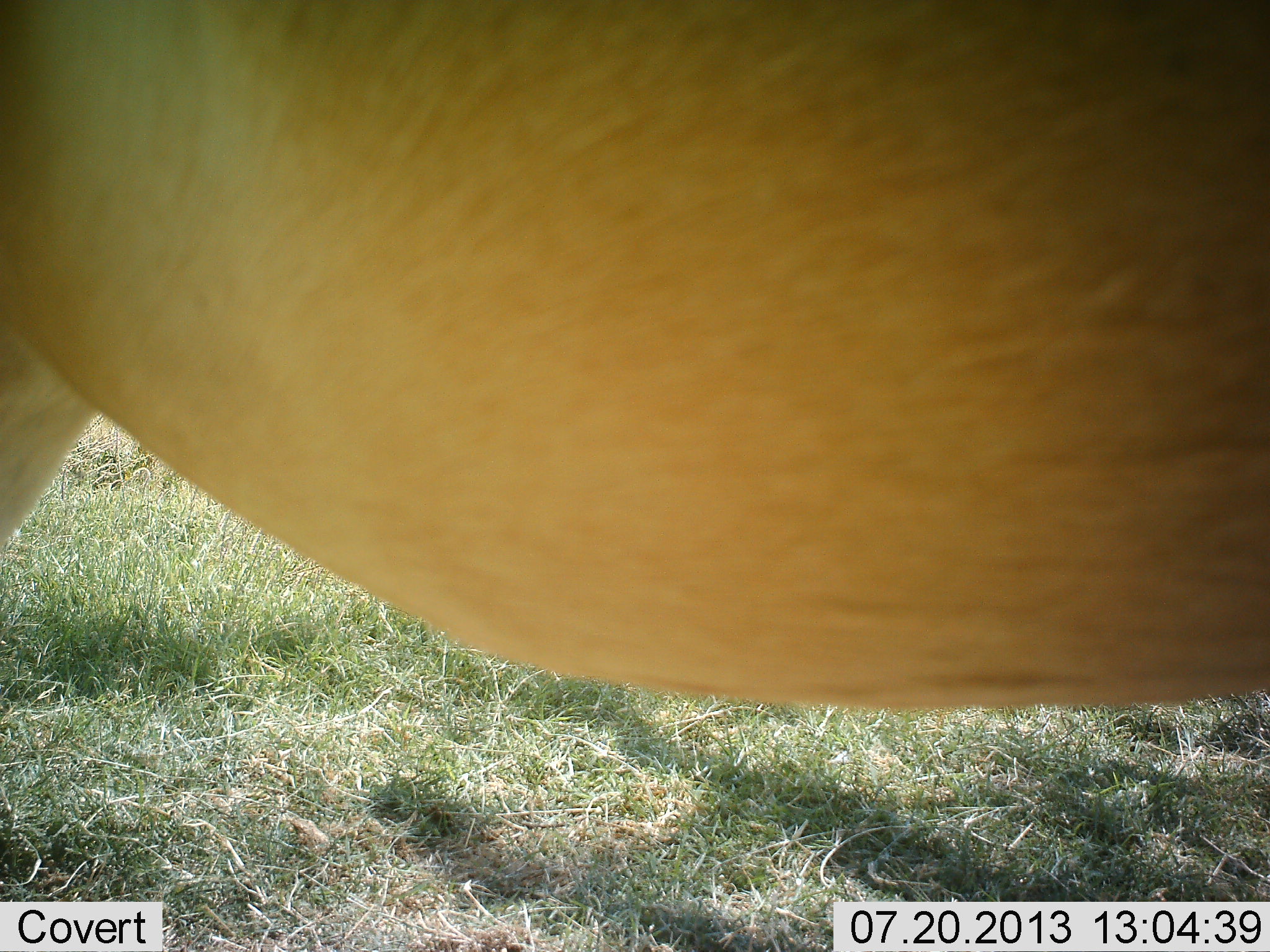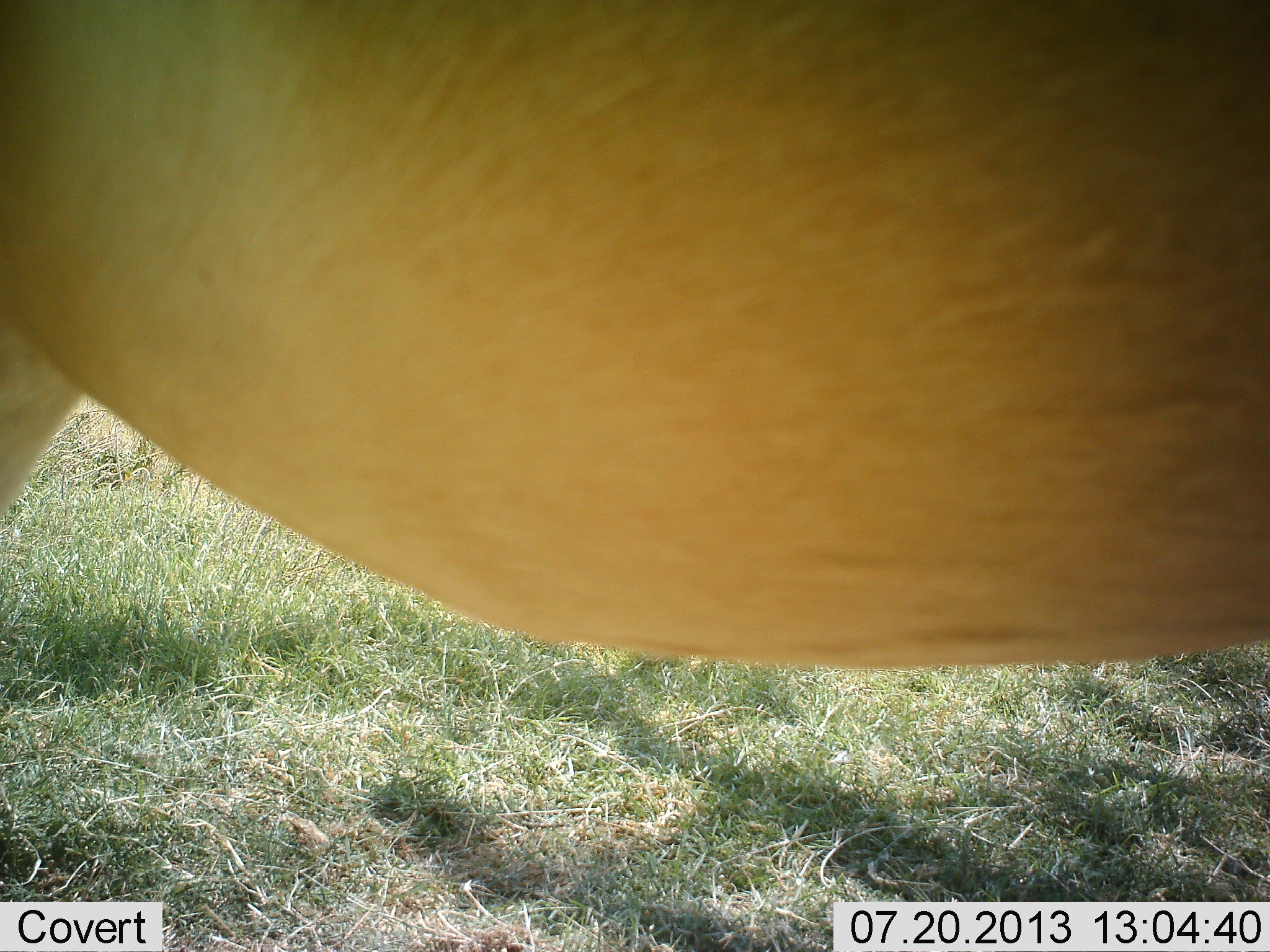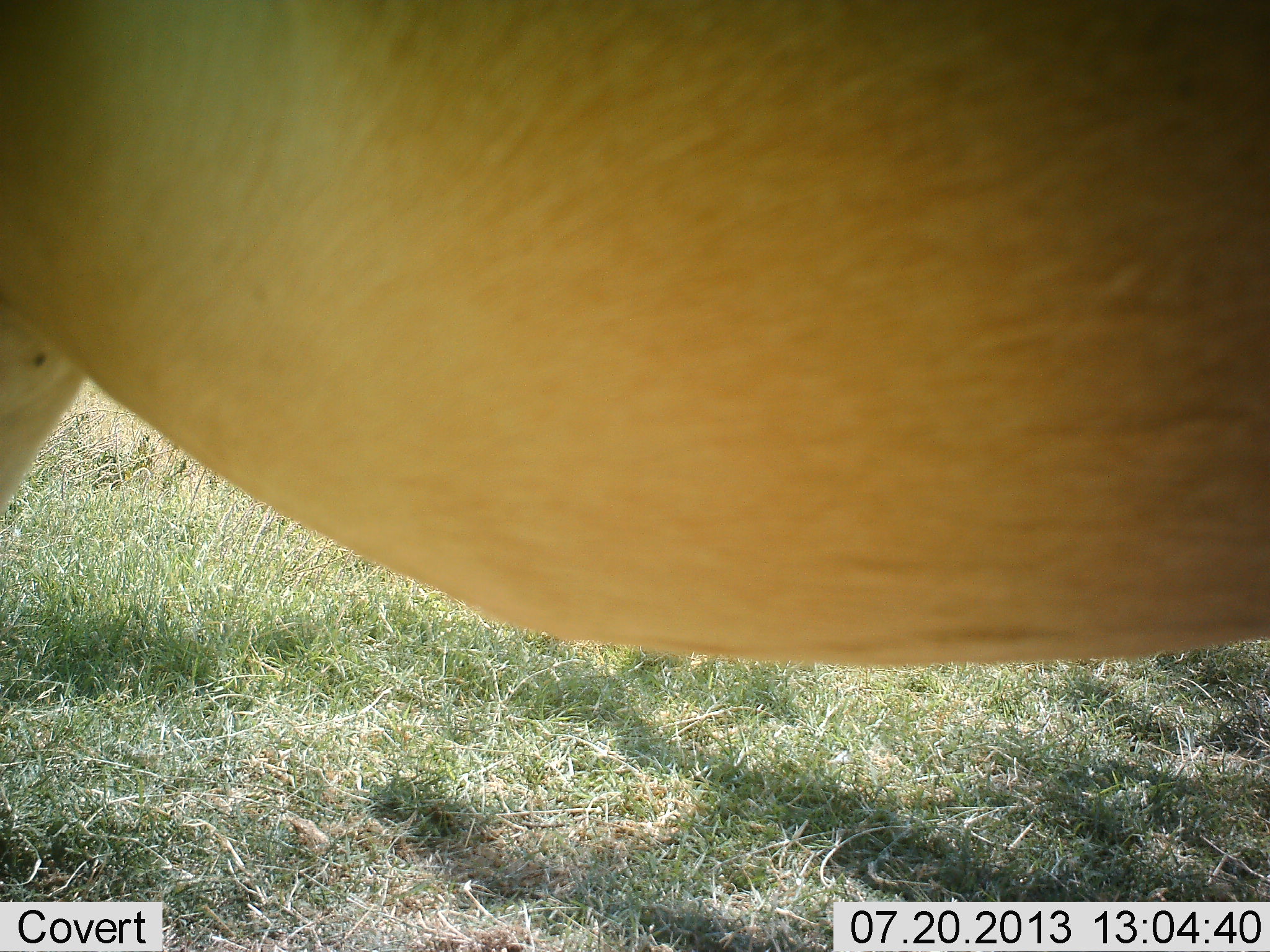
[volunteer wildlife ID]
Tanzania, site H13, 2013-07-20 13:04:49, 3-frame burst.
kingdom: Animalia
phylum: Chordata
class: Mammalia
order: Artiodactyla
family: Bovidae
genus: Alcelaphus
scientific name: Alcelaphus buselaphus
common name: hartebeest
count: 1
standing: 100%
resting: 0%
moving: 0%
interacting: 0%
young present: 0%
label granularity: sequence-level